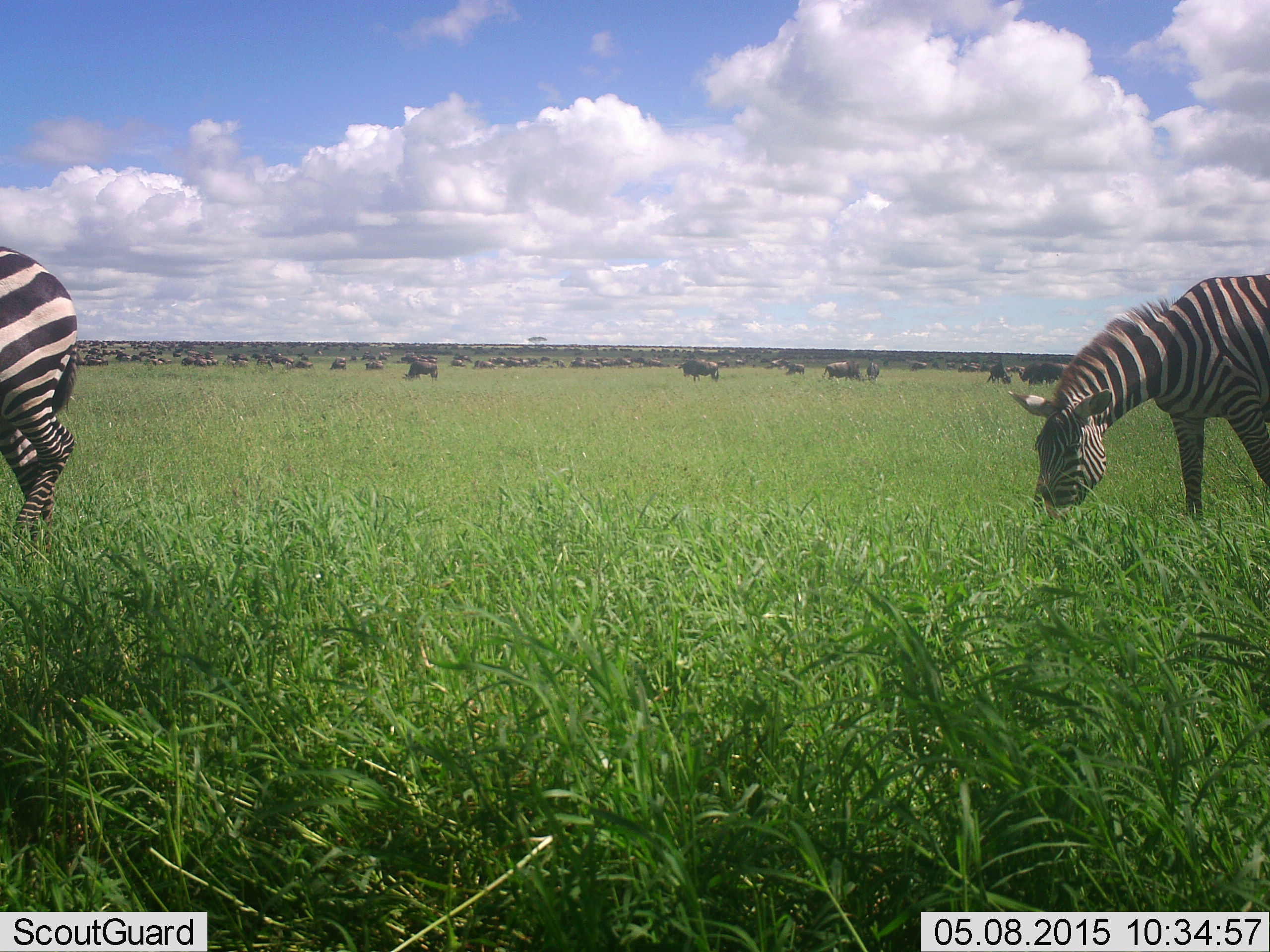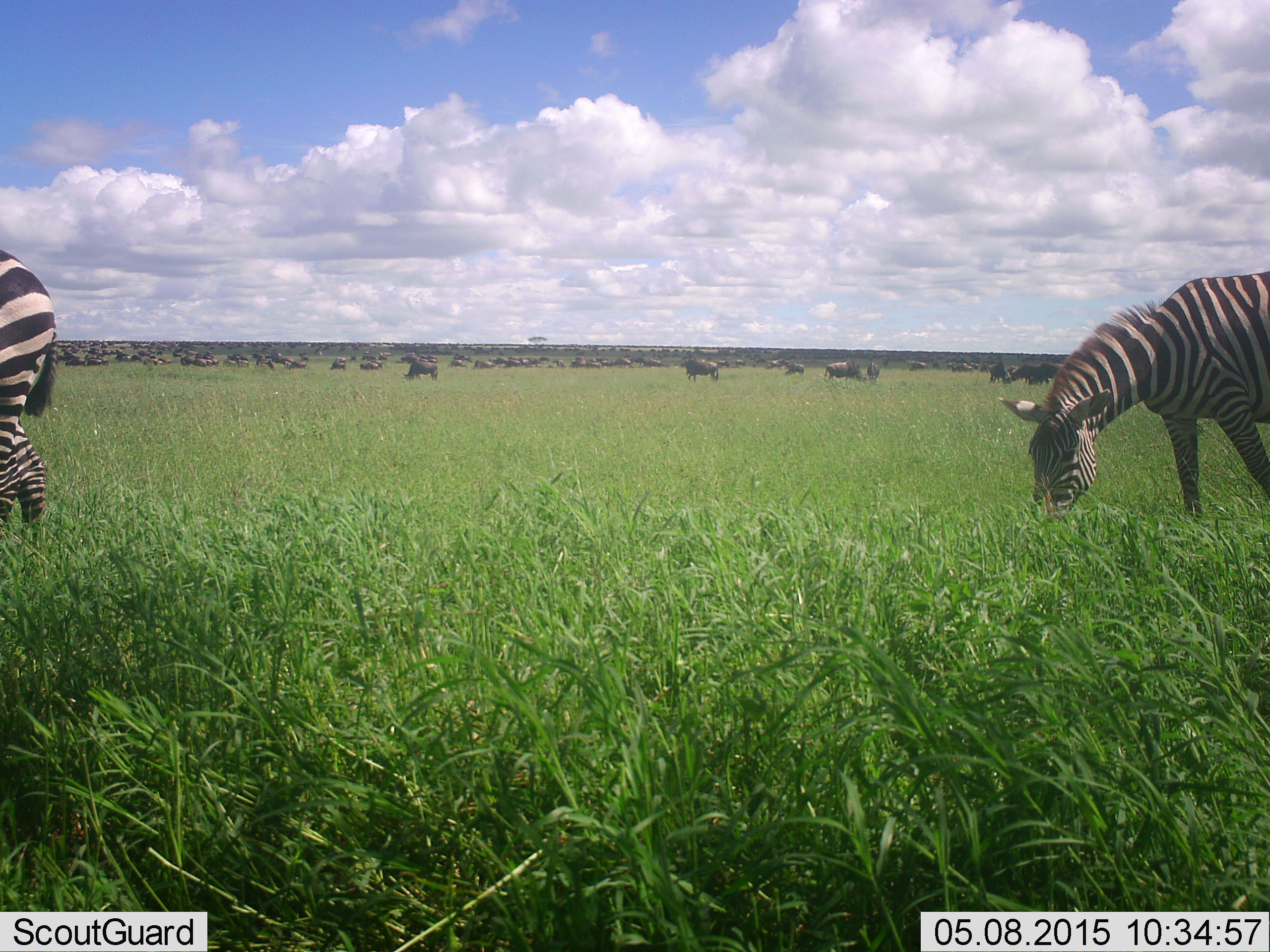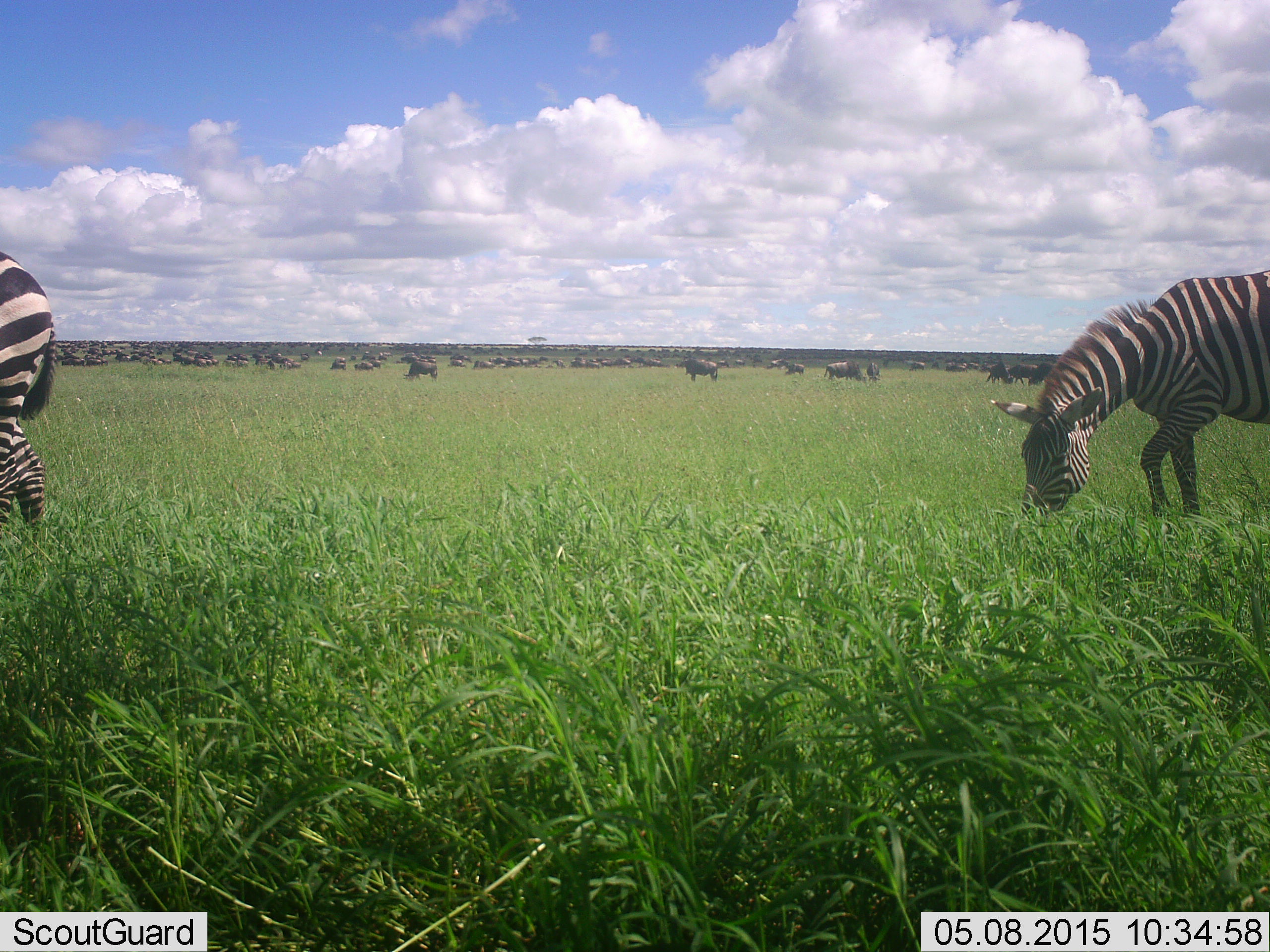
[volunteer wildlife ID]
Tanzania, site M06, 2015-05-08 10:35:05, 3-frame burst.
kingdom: Animalia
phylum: Chordata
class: Mammalia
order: Artiodactyla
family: Bovidae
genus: Connochaetes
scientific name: Connochaetes taurinus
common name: blue wildebeest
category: wildebeest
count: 51+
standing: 60%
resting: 0%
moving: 40%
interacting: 0%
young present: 0%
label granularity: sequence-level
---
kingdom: Animalia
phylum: Chordata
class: Mammalia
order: Perissodactyla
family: Equidae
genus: Equus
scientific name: Equus quagga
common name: plains zebra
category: zebra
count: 2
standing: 8%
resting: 0%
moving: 15%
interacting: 0%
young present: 0%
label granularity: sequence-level